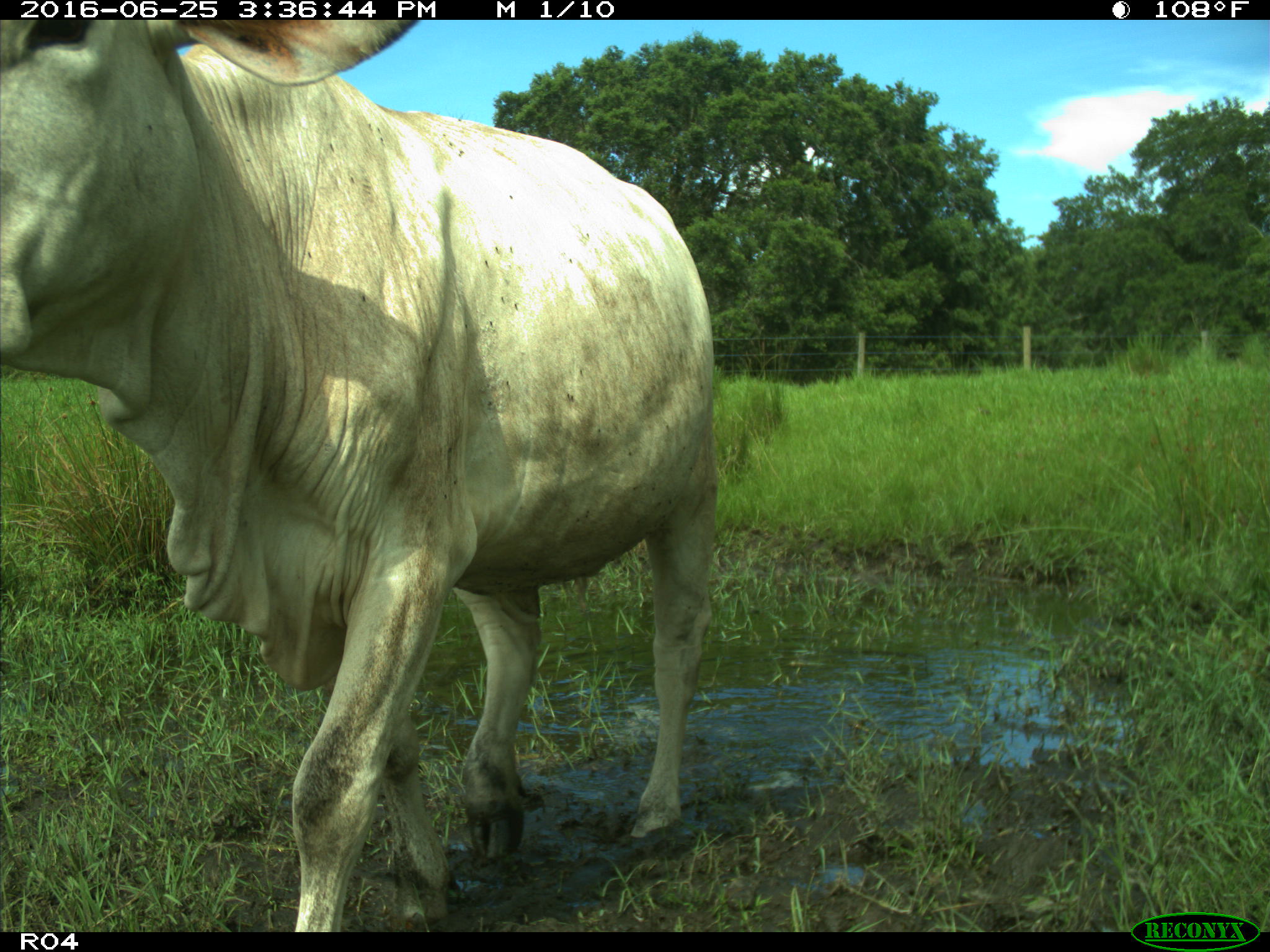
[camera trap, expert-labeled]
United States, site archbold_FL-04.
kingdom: Animalia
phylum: Chordata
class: Mammalia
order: Artiodactyla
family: Bovidae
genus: Bos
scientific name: Bos taurus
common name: domestic cow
Bos taurus (domestic cow).